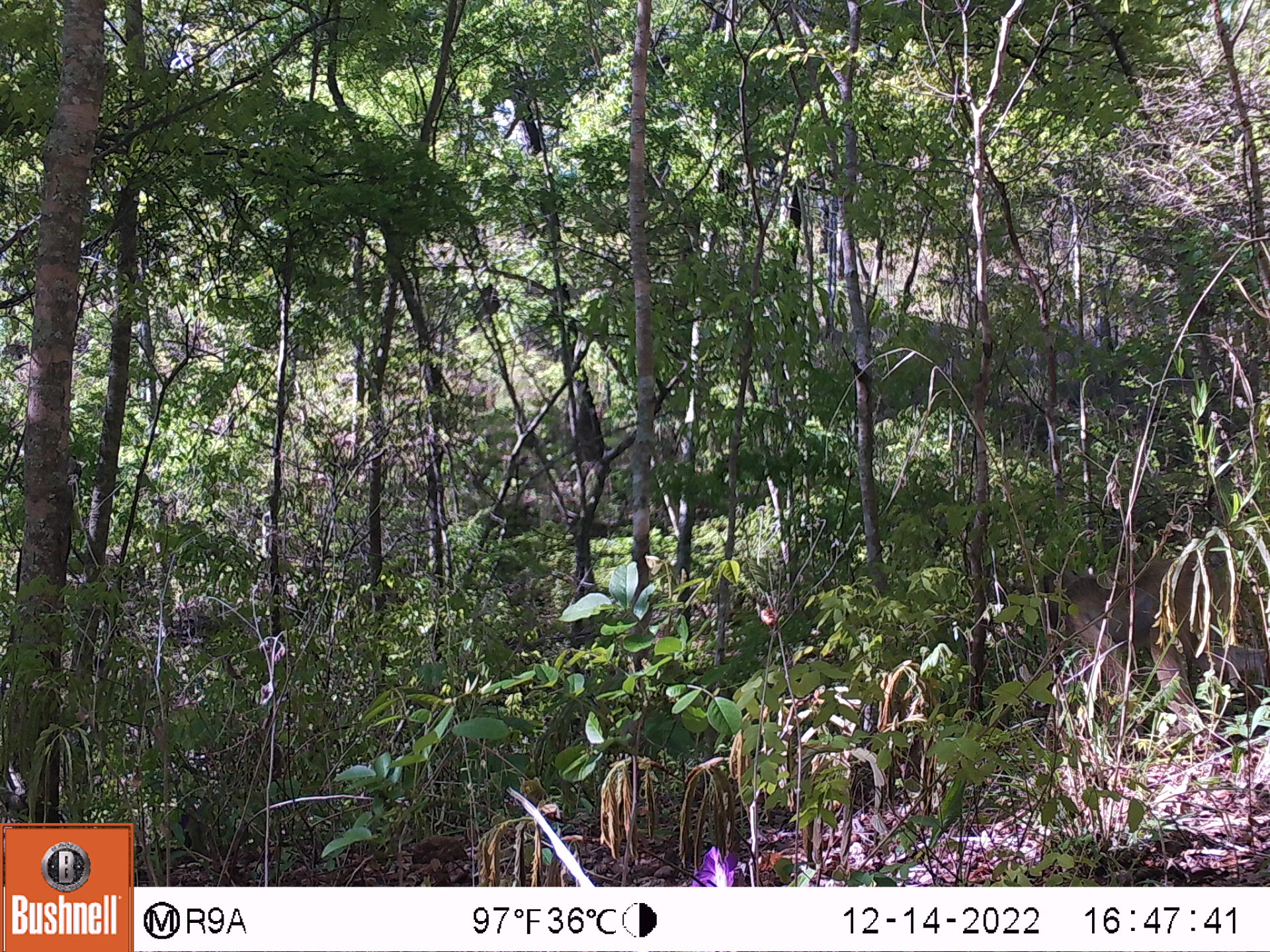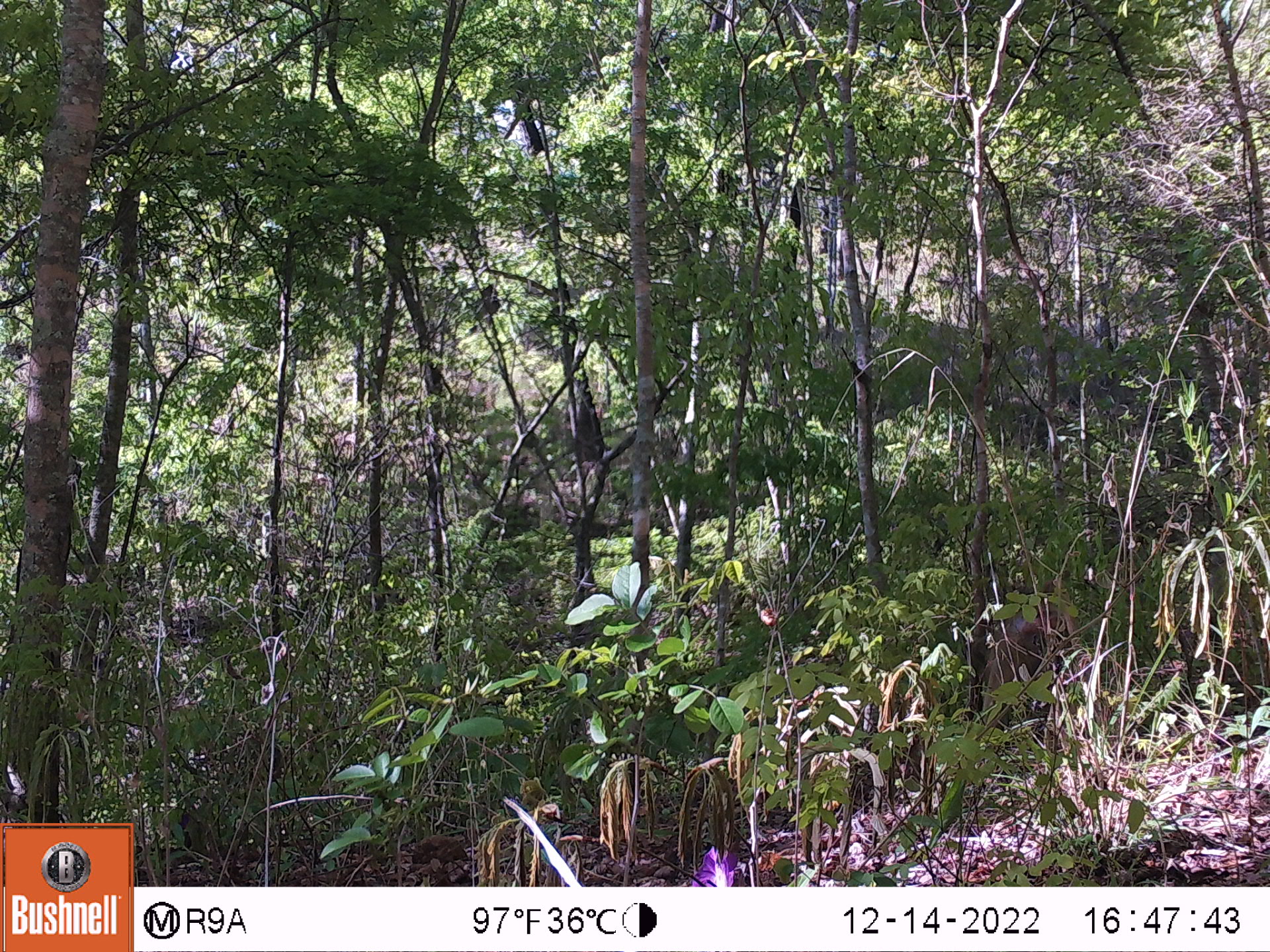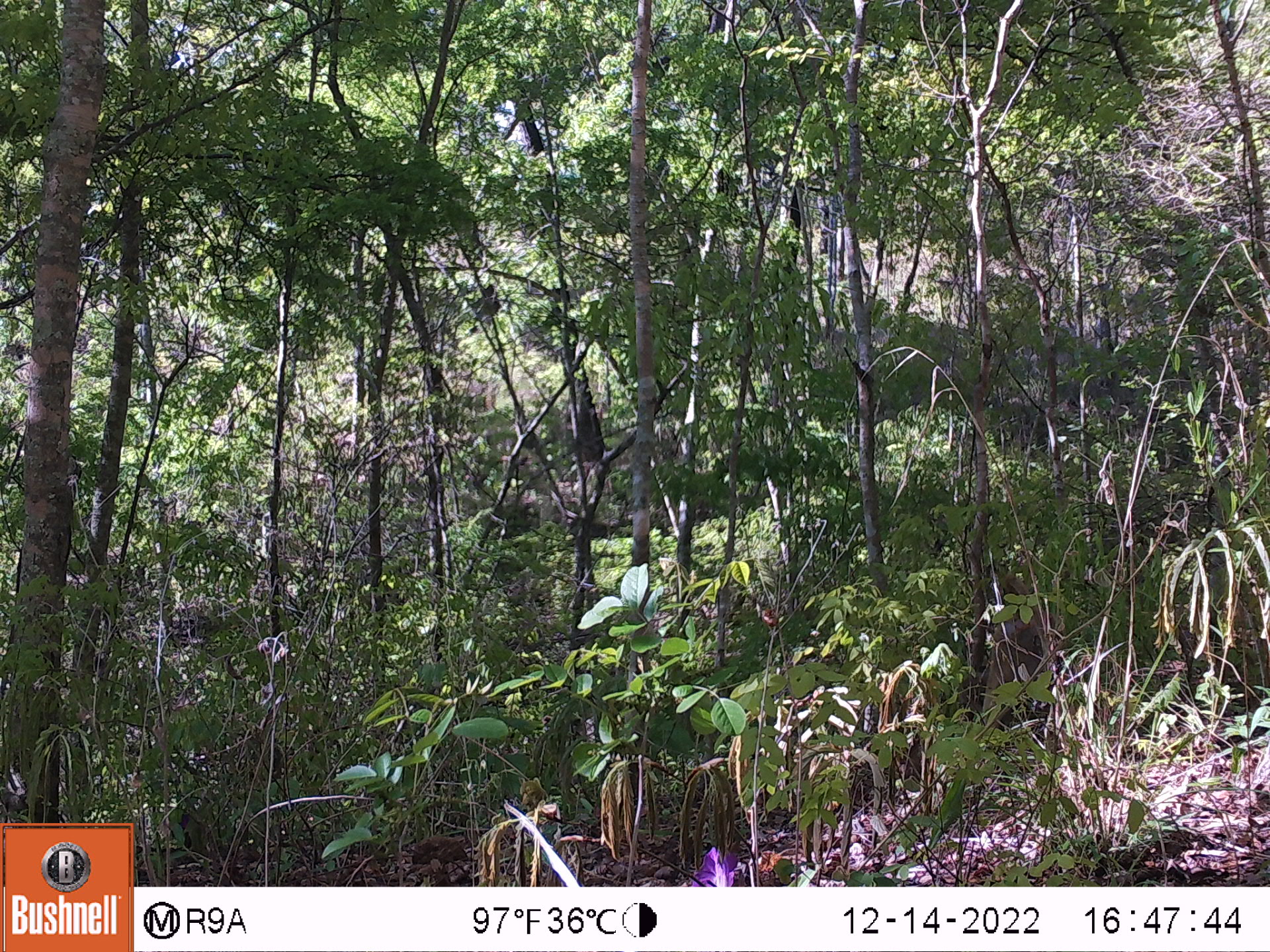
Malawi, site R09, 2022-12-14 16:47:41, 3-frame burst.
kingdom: Animalia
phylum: Chordata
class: Mammalia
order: Primates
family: Cercopithecidae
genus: Papio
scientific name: Papio cynocephalus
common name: yellow baboon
Yellow baboon (Papio cynocephalus), count 1.